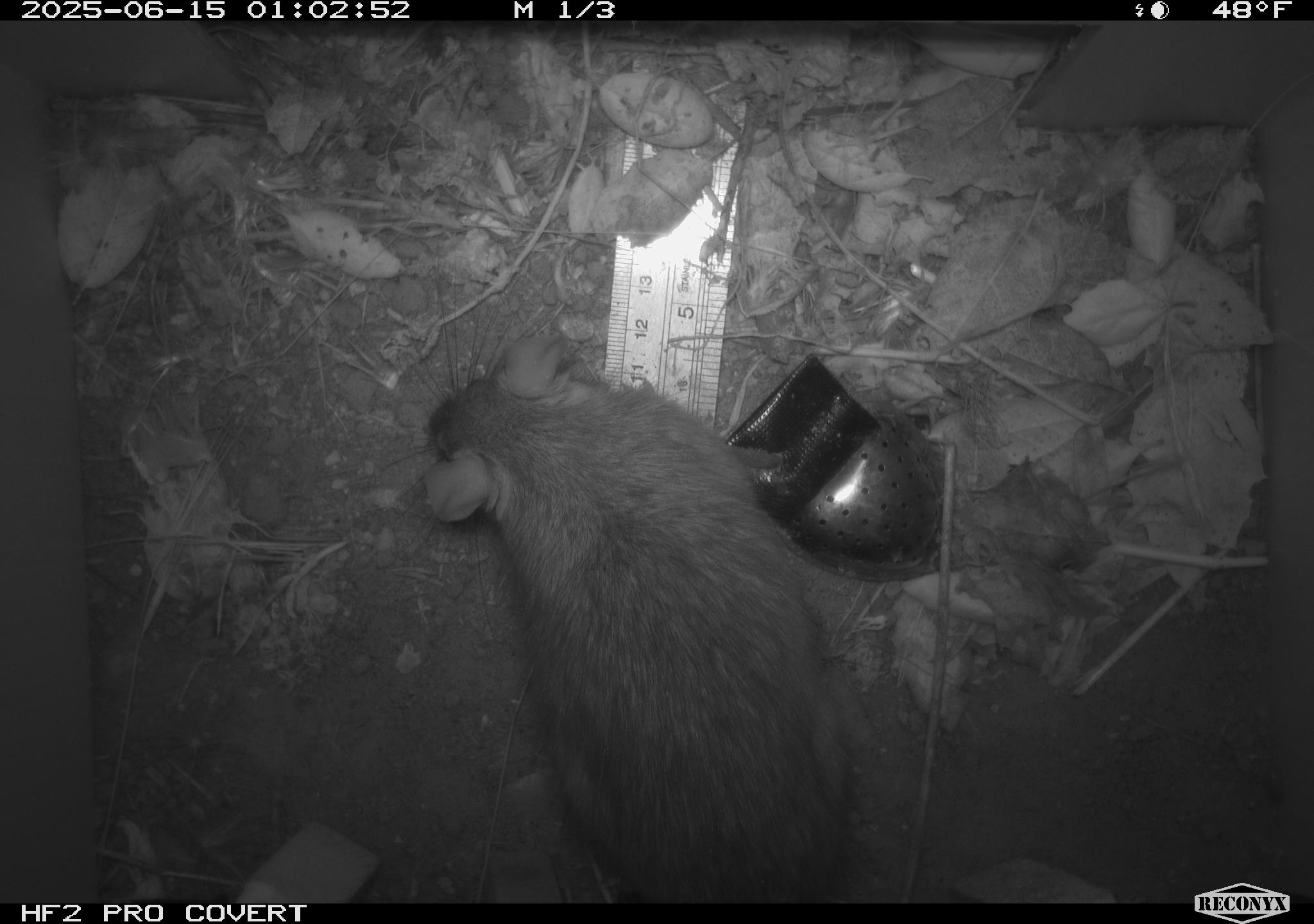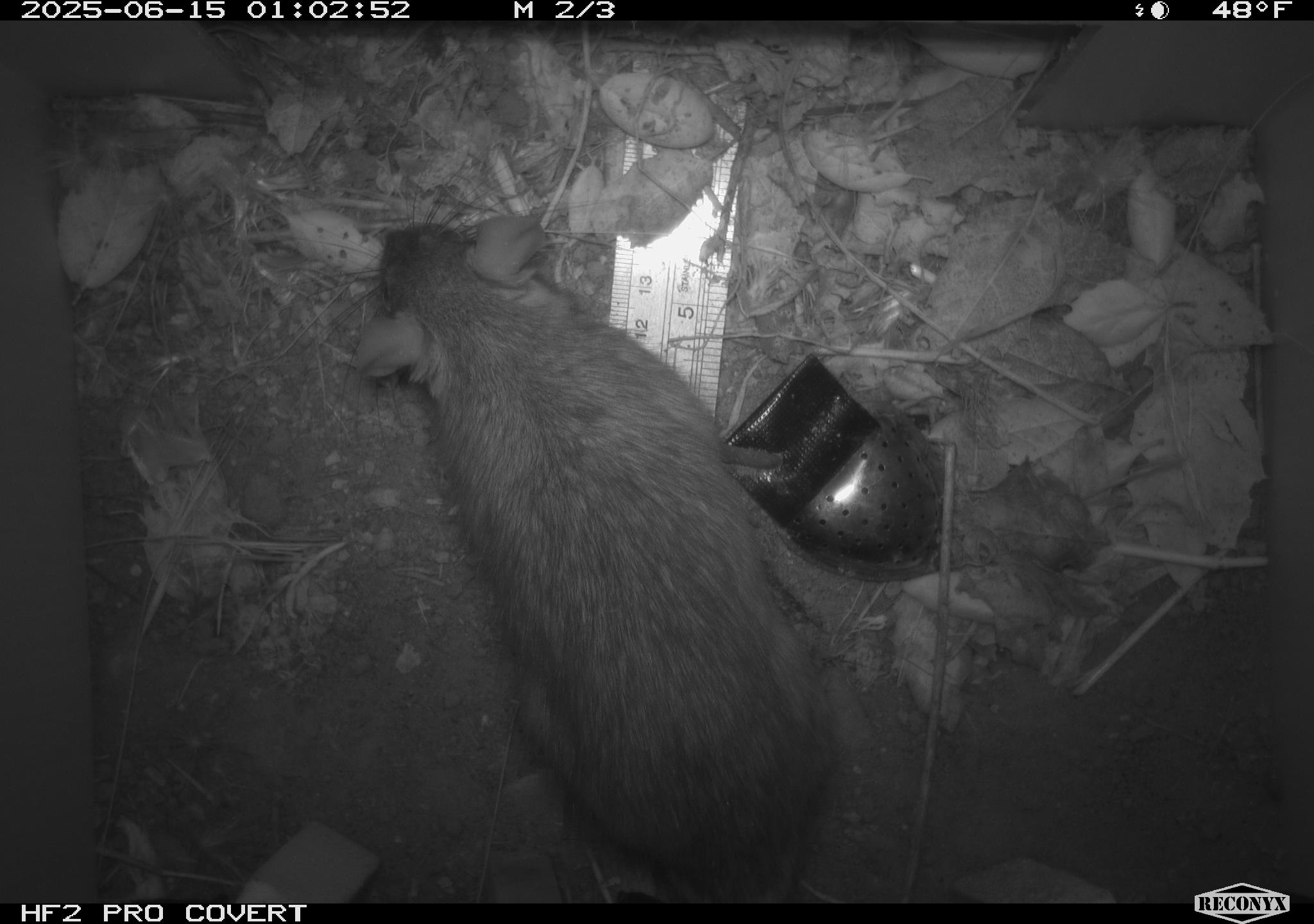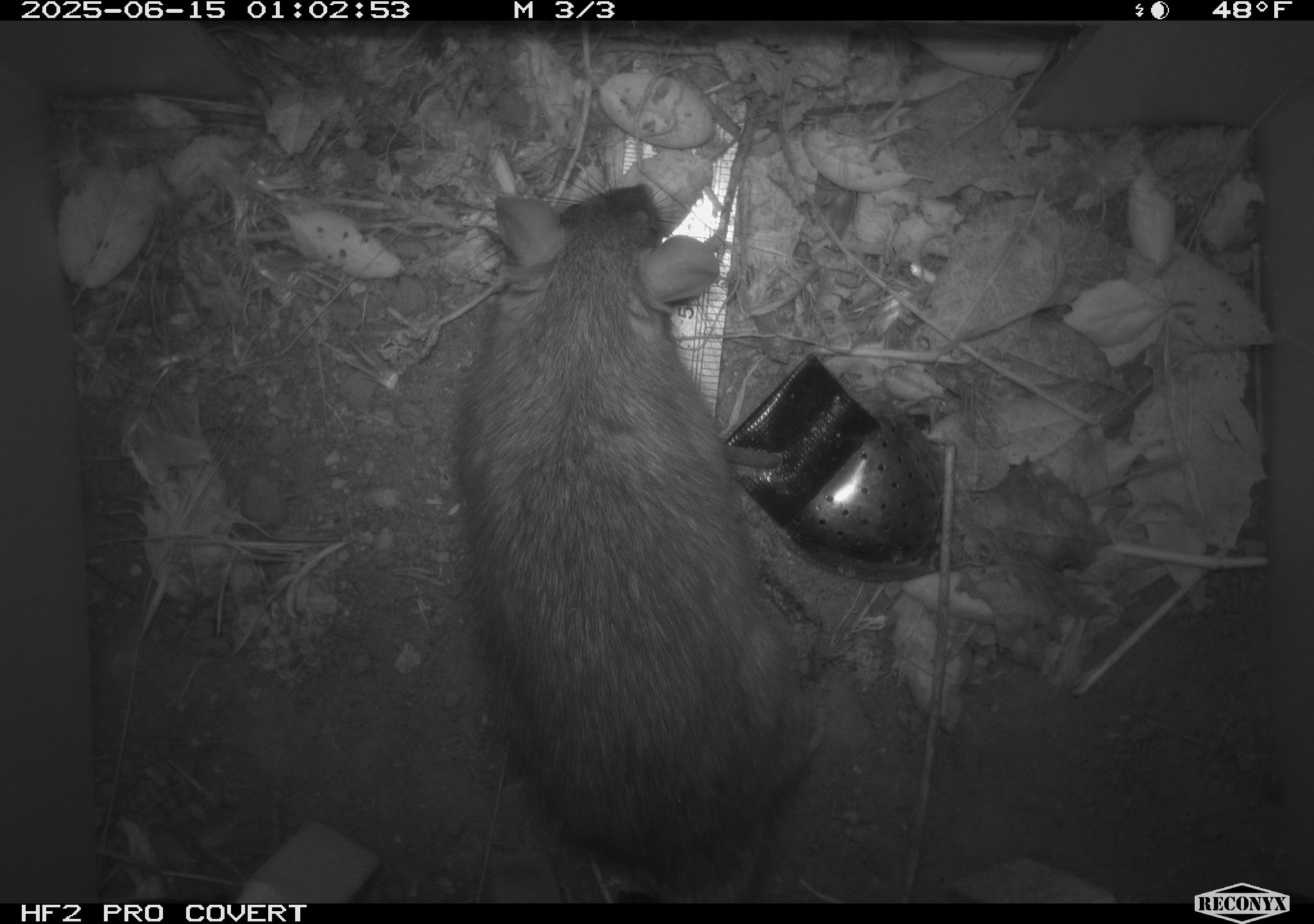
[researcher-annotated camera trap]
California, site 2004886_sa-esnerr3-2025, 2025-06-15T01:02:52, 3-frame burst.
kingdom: Animalia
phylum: Chordata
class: Mammalia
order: Rodentia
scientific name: Rodentia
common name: rodent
Rodent (Rodentia).